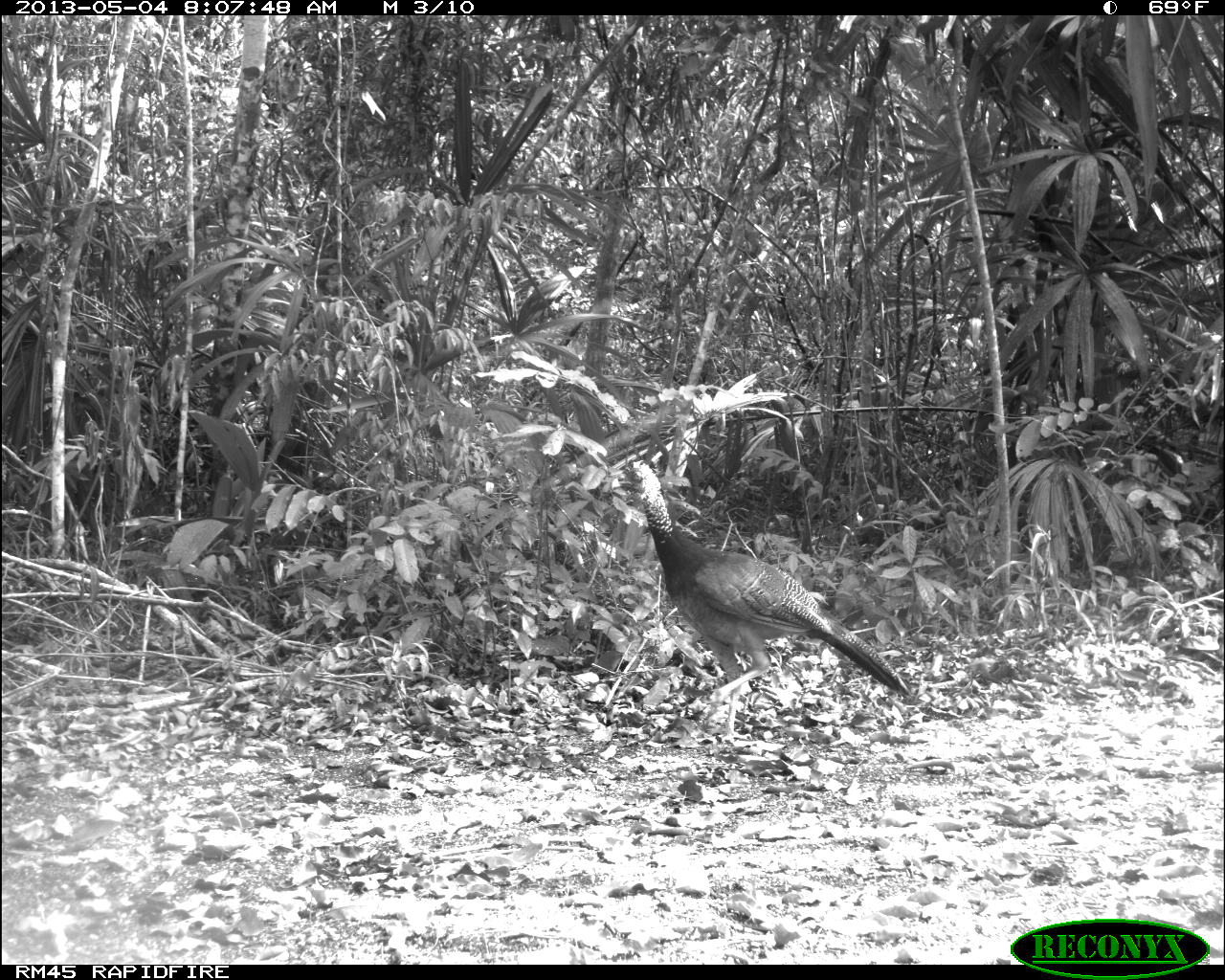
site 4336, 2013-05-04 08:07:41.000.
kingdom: Animalia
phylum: Chordata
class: Aves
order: Galliformes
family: Cracidae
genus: Crax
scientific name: Crax rubra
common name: great curassow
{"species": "Crax rubra (great curassow)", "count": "1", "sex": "female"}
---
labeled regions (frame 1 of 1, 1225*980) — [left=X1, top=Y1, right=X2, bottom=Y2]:
crax rubra: [left=620, top=457, right=911, bottom=737]